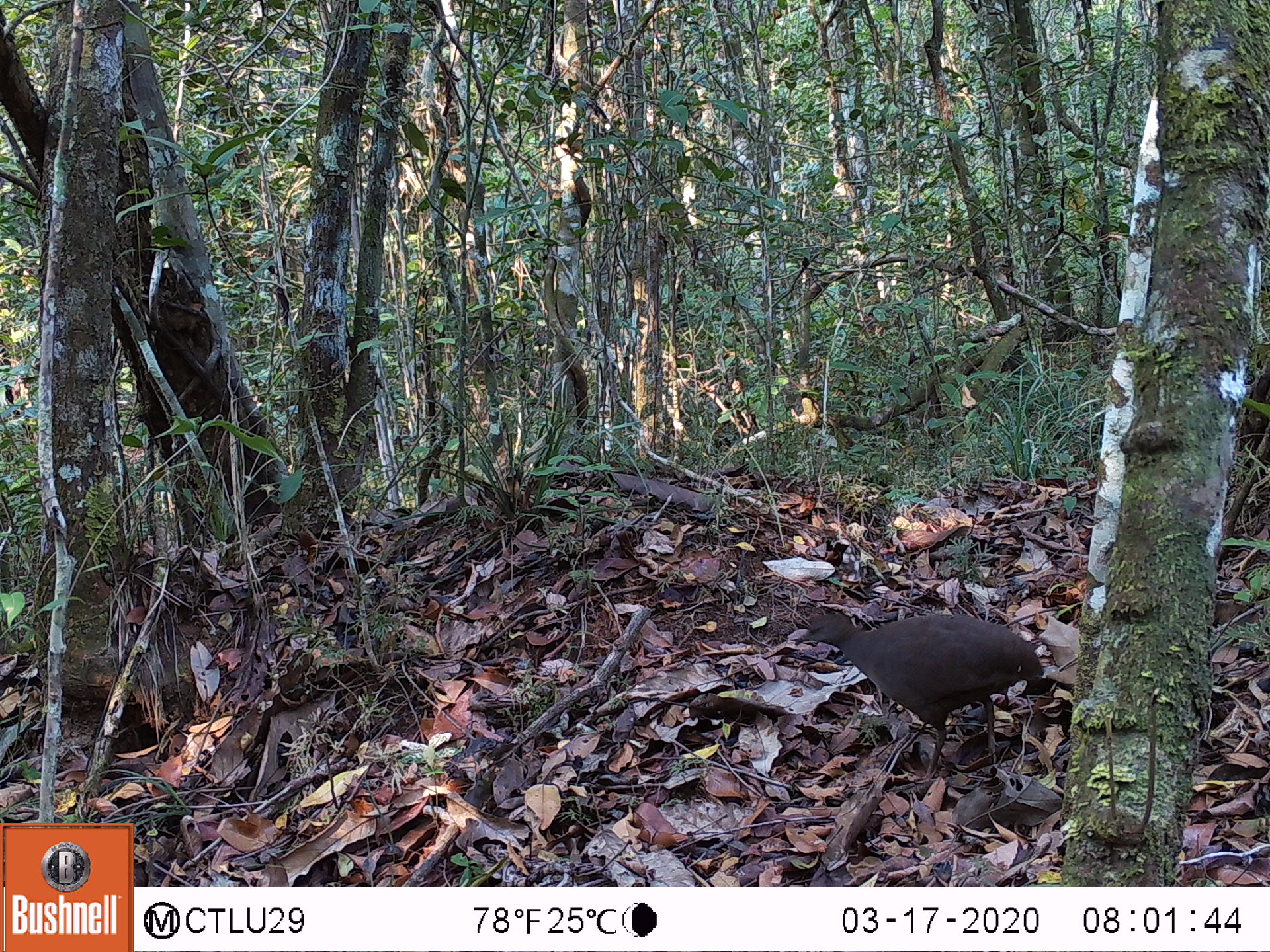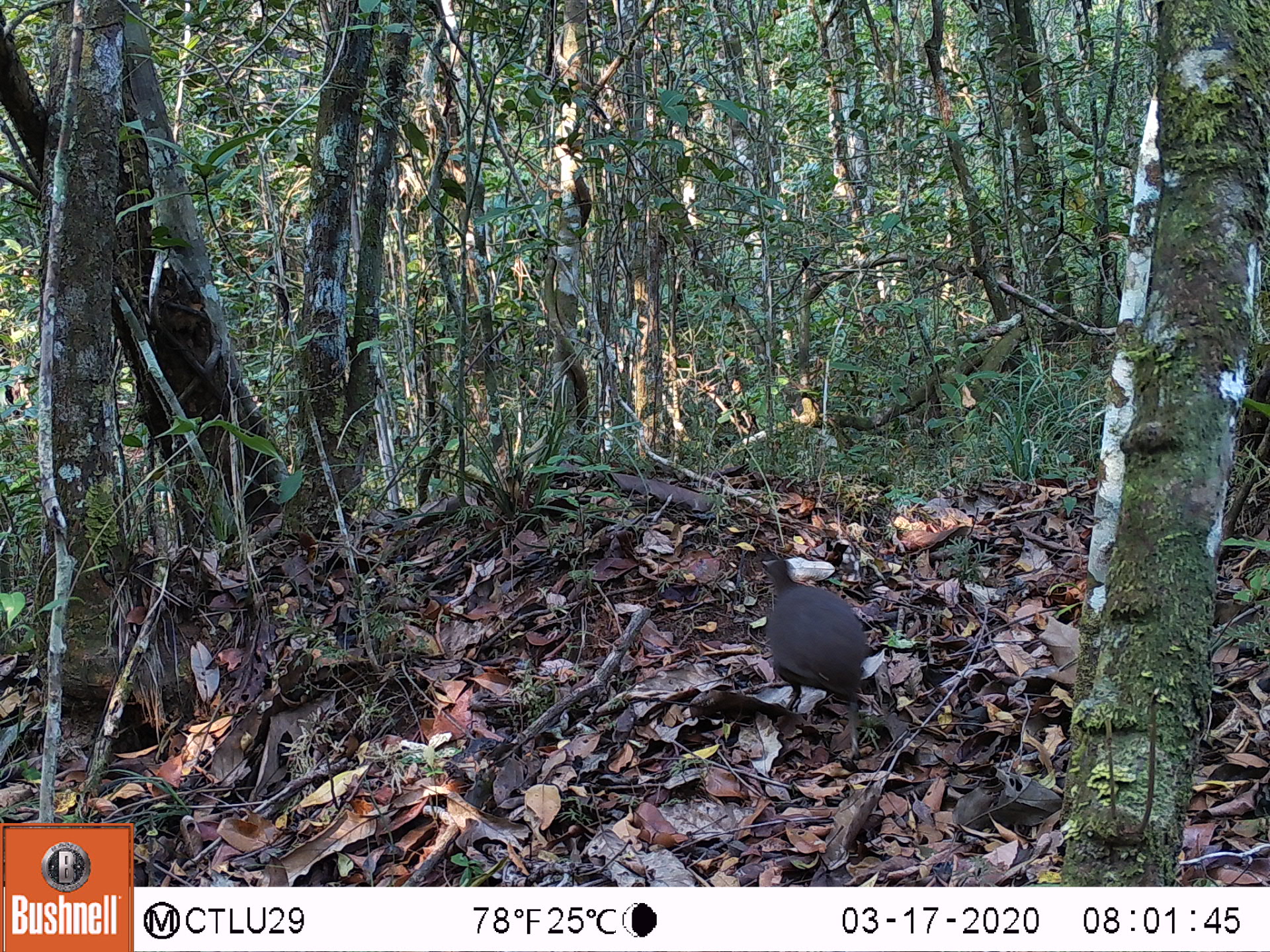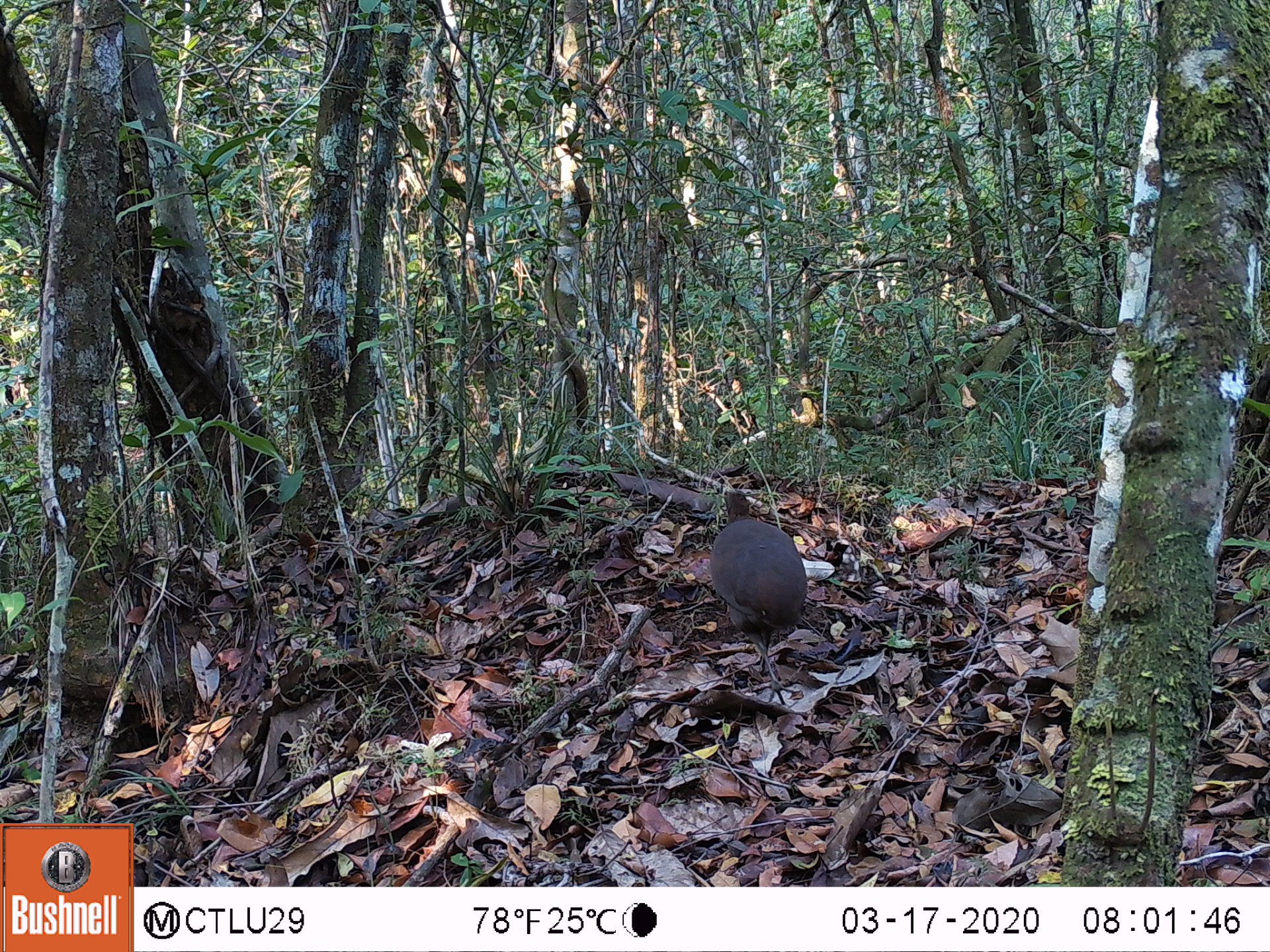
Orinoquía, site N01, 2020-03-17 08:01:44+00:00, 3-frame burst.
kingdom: Animalia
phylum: Chordata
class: Aves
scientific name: Aves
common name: bird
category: unknown bird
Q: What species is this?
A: Unknown bird (bird) (Aves).